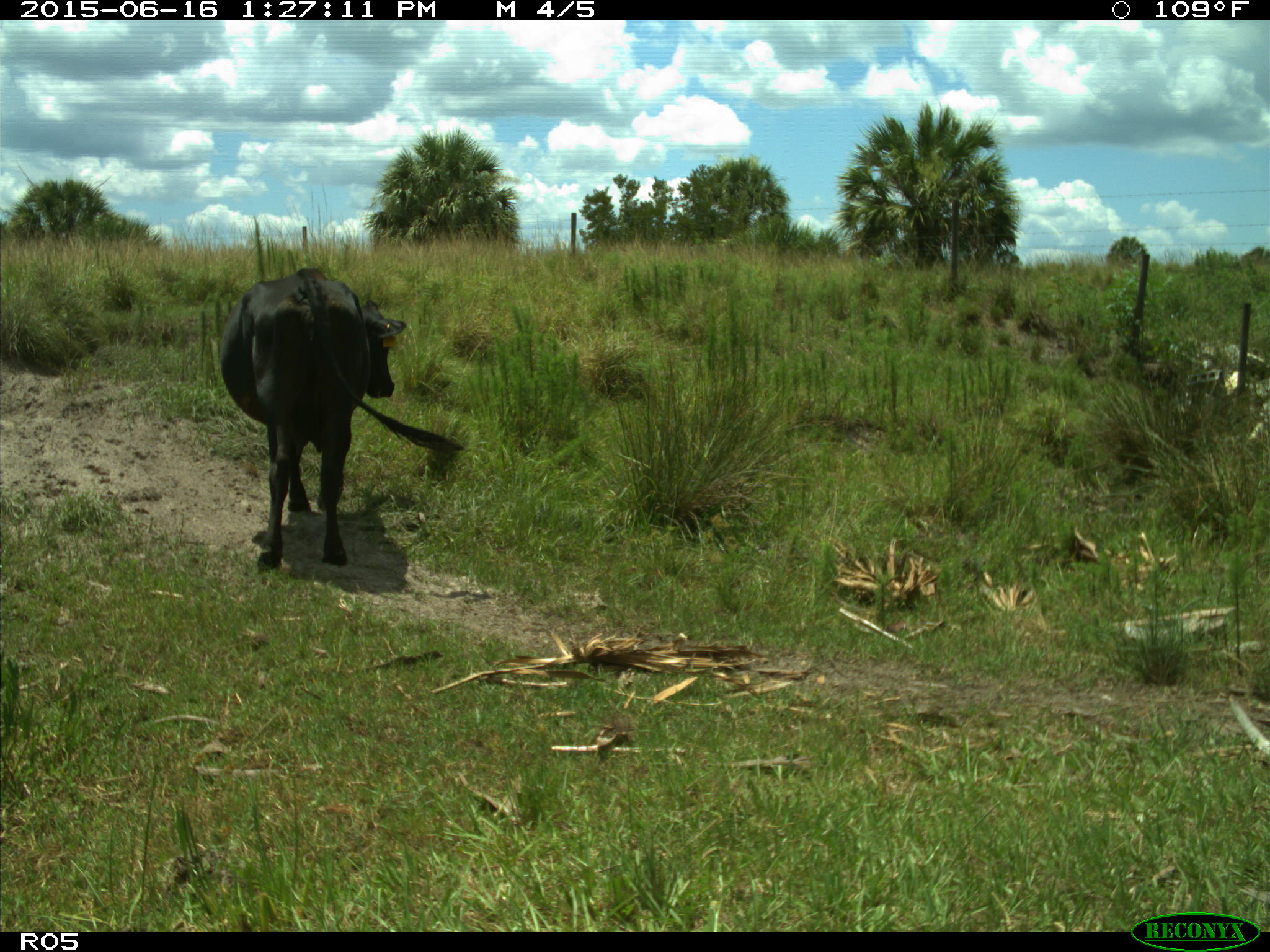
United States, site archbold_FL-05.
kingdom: Animalia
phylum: Chordata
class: Mammalia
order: Artiodactyla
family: Bovidae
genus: Bos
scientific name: Bos taurus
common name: domestic cow